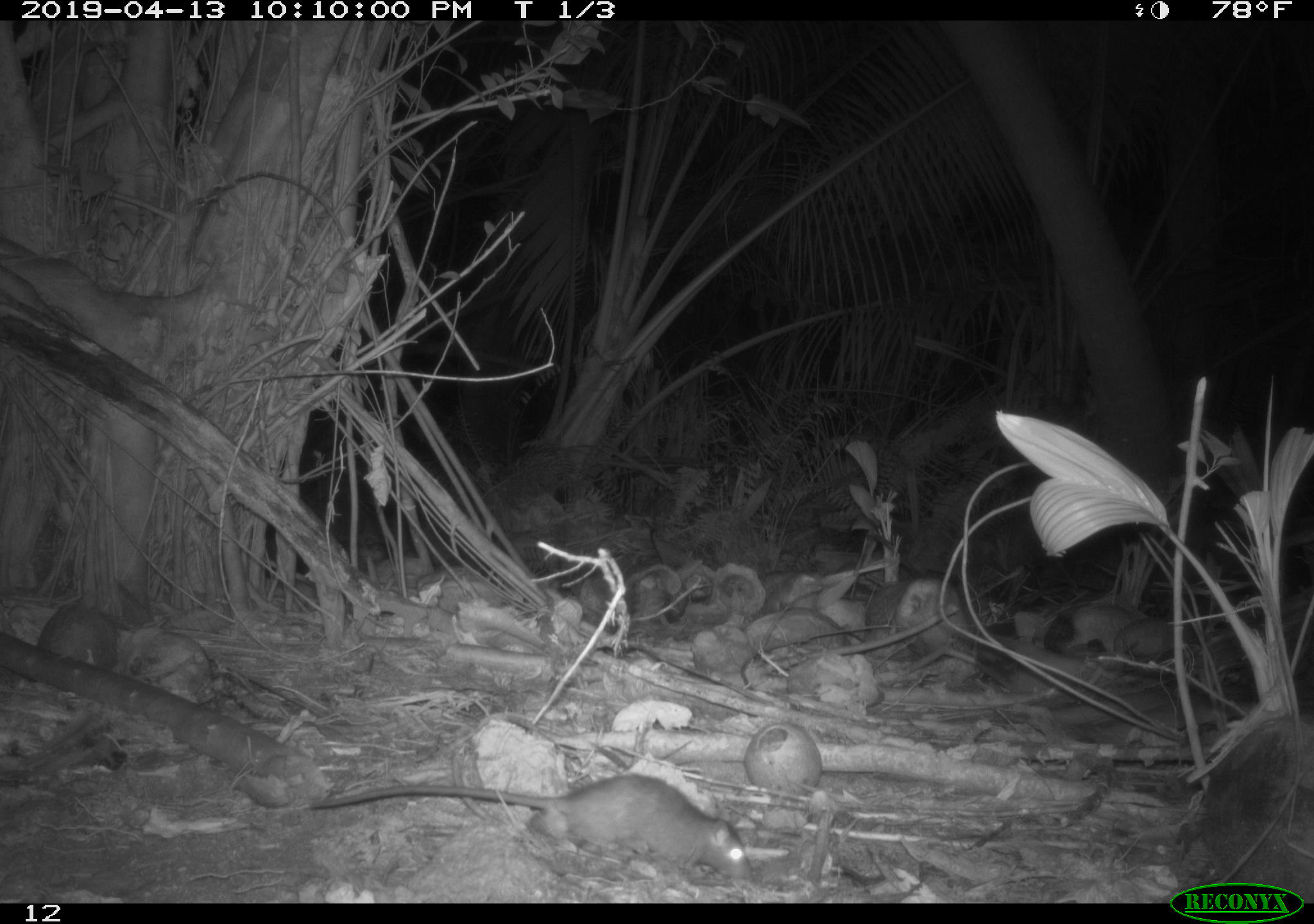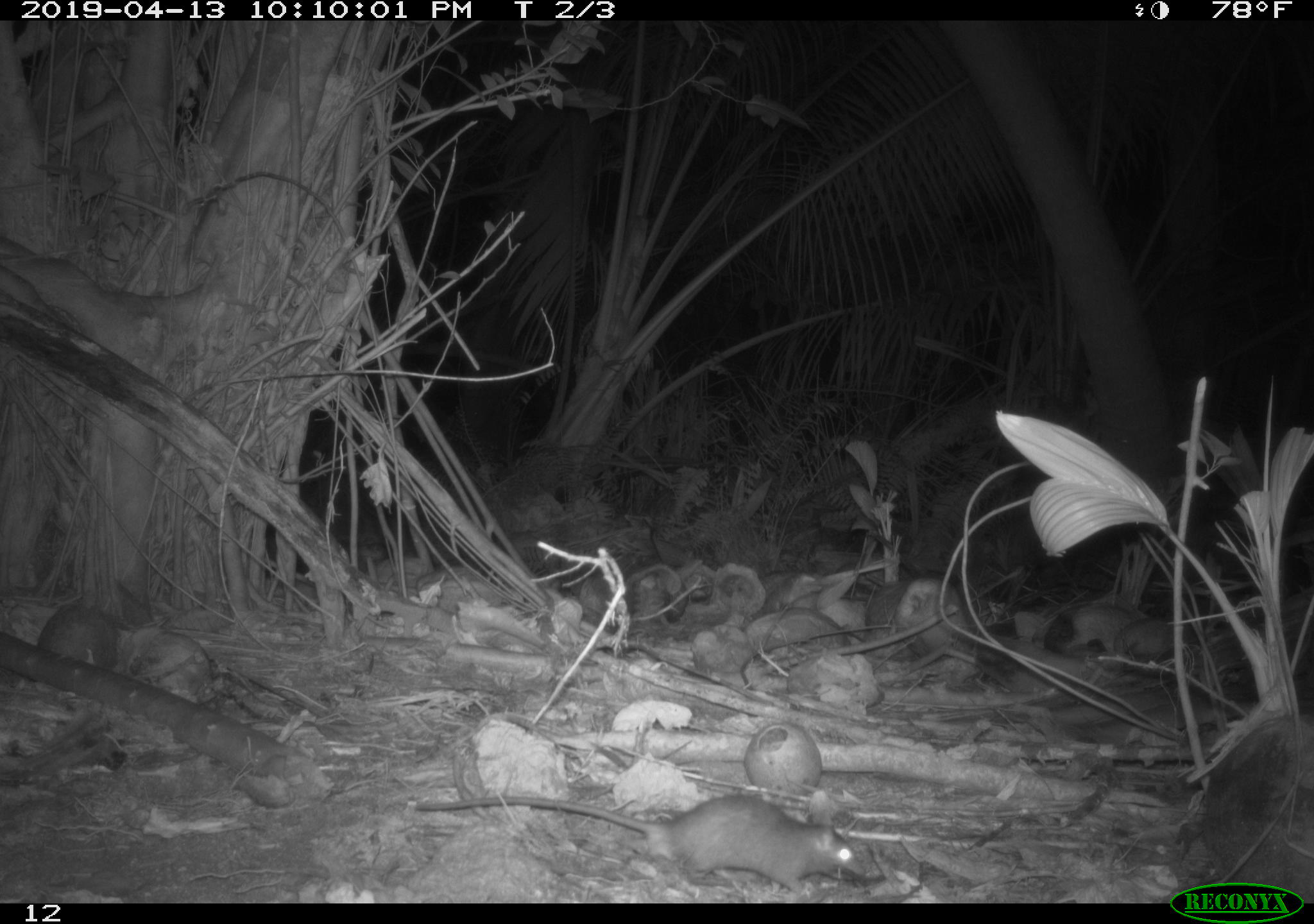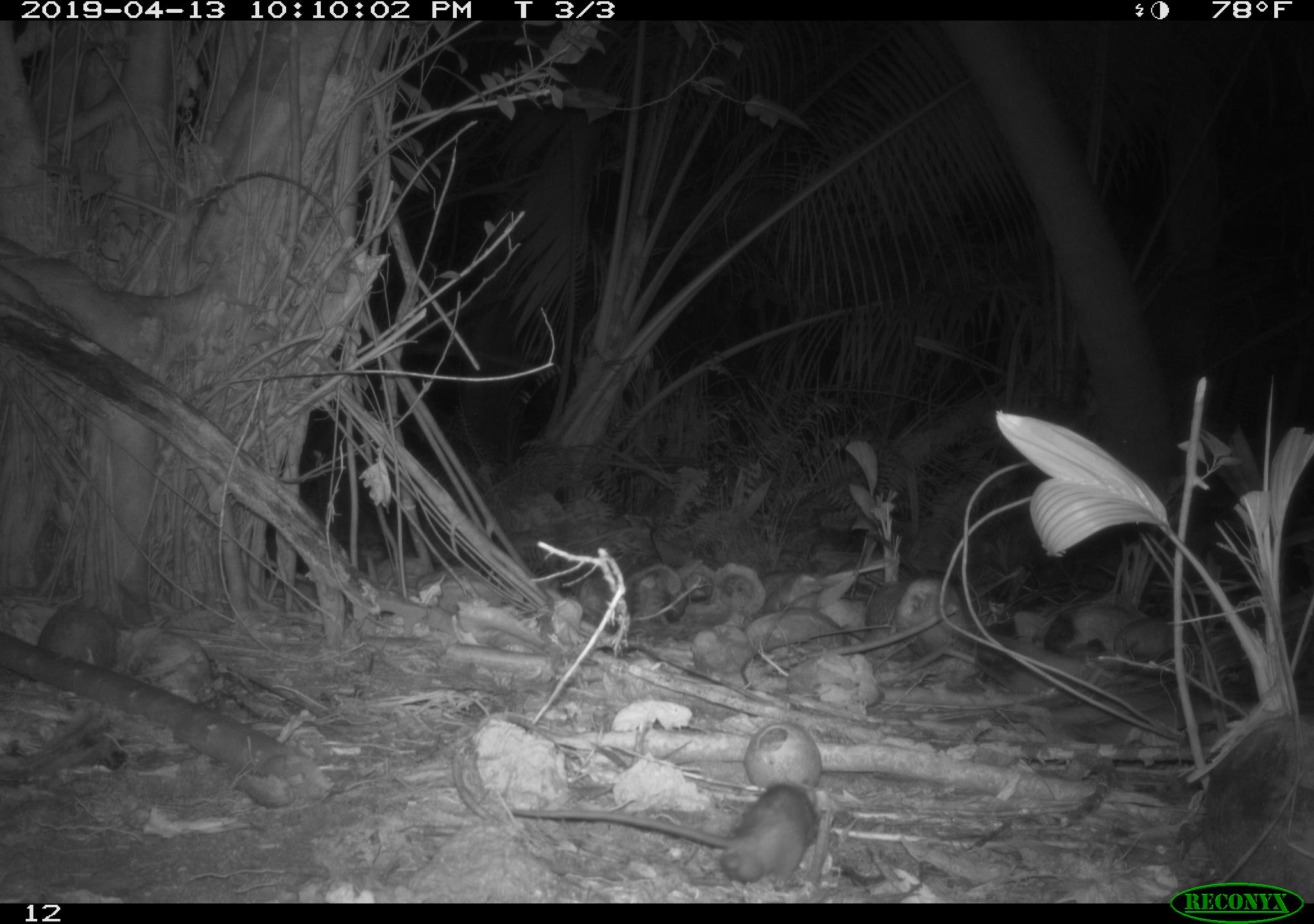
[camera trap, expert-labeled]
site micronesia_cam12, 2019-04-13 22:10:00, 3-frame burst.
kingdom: Animalia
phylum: Chordata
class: Mammalia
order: Rodentia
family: Muridae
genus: Rattus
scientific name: Rattus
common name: rat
Rat (Rattus).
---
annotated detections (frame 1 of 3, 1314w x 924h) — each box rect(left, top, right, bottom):
rat: rect(285, 772, 754, 884)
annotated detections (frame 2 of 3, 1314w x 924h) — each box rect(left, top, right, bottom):
rat: rect(425, 778, 863, 898)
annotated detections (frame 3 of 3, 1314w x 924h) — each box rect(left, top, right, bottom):
rat: rect(473, 764, 824, 895)